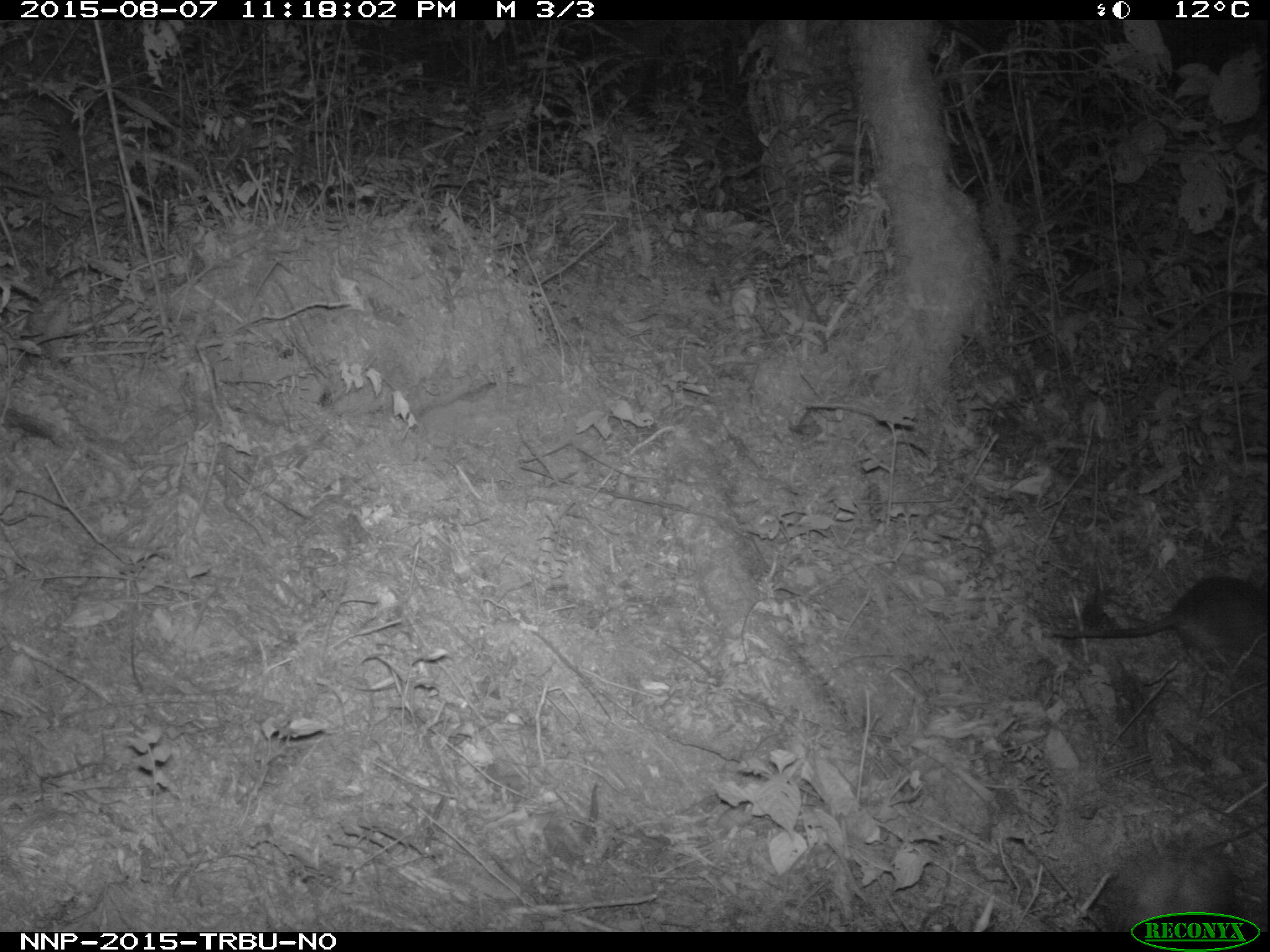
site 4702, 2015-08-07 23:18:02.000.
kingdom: Animalia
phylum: Chordata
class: Mammalia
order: Rodentia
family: Nesomyidae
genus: Cricetomys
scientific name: Cricetomys gambianus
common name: african giant pouched rat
Cricetomys gambianus (african giant pouched rat), count 1.